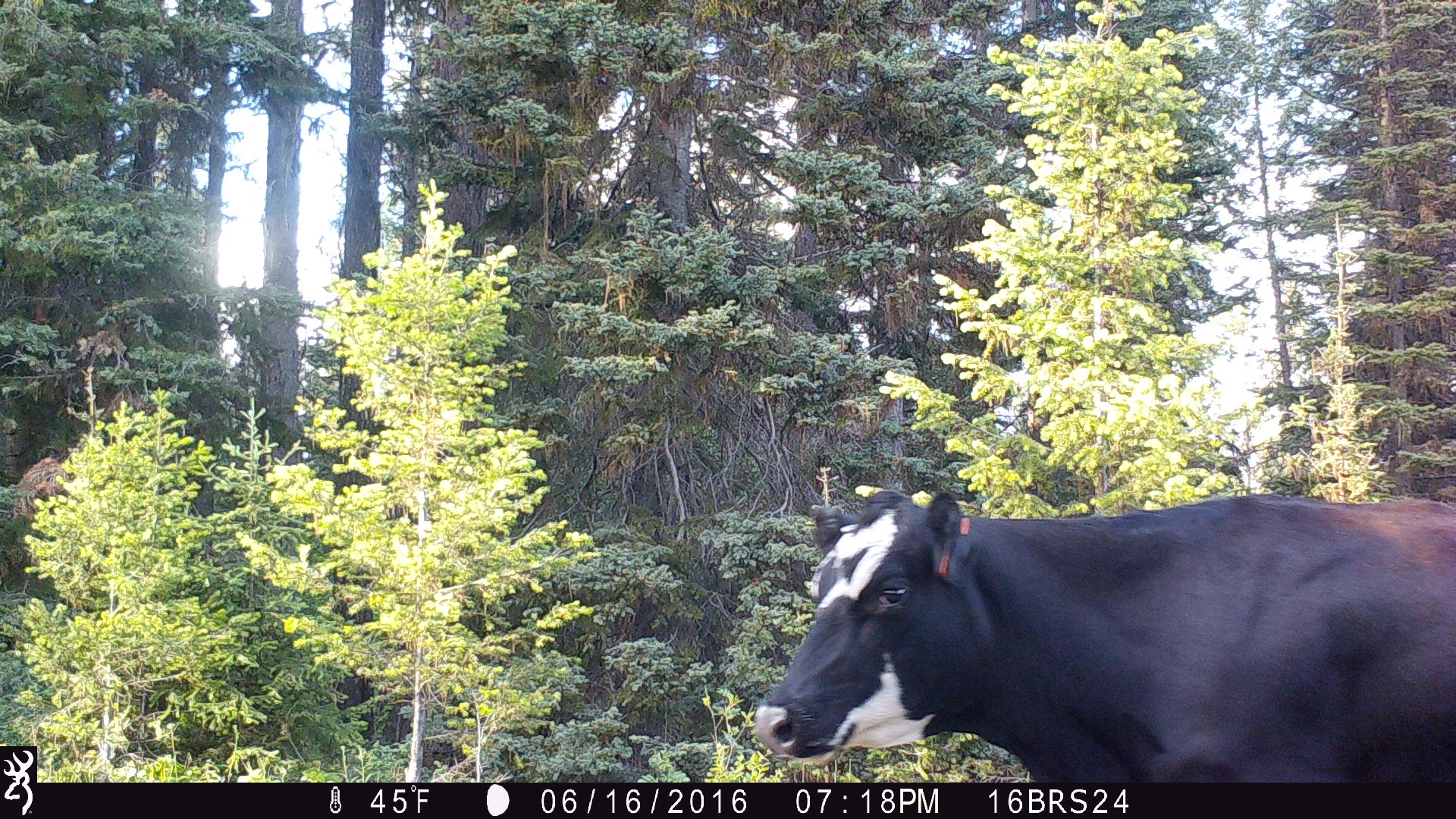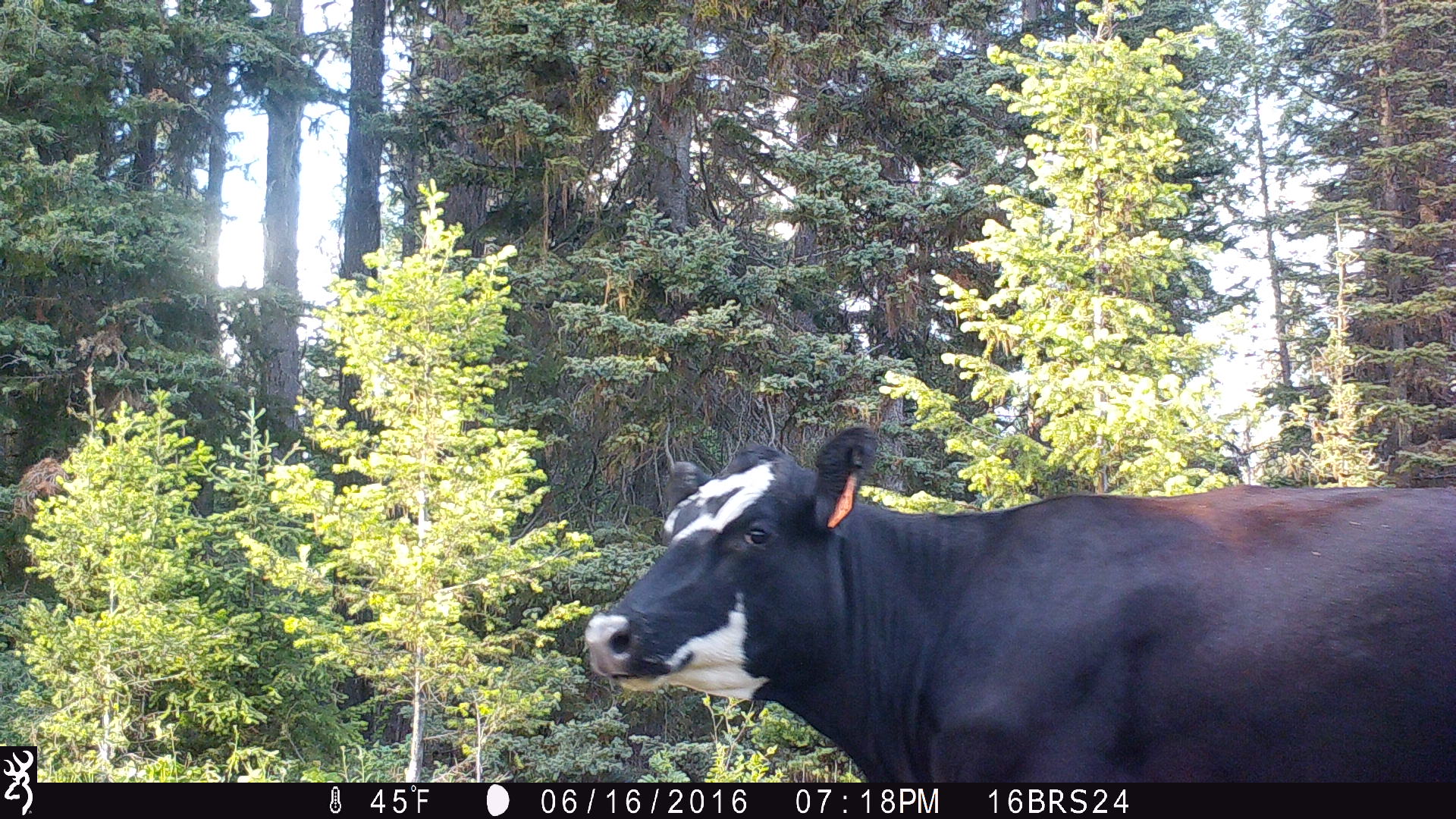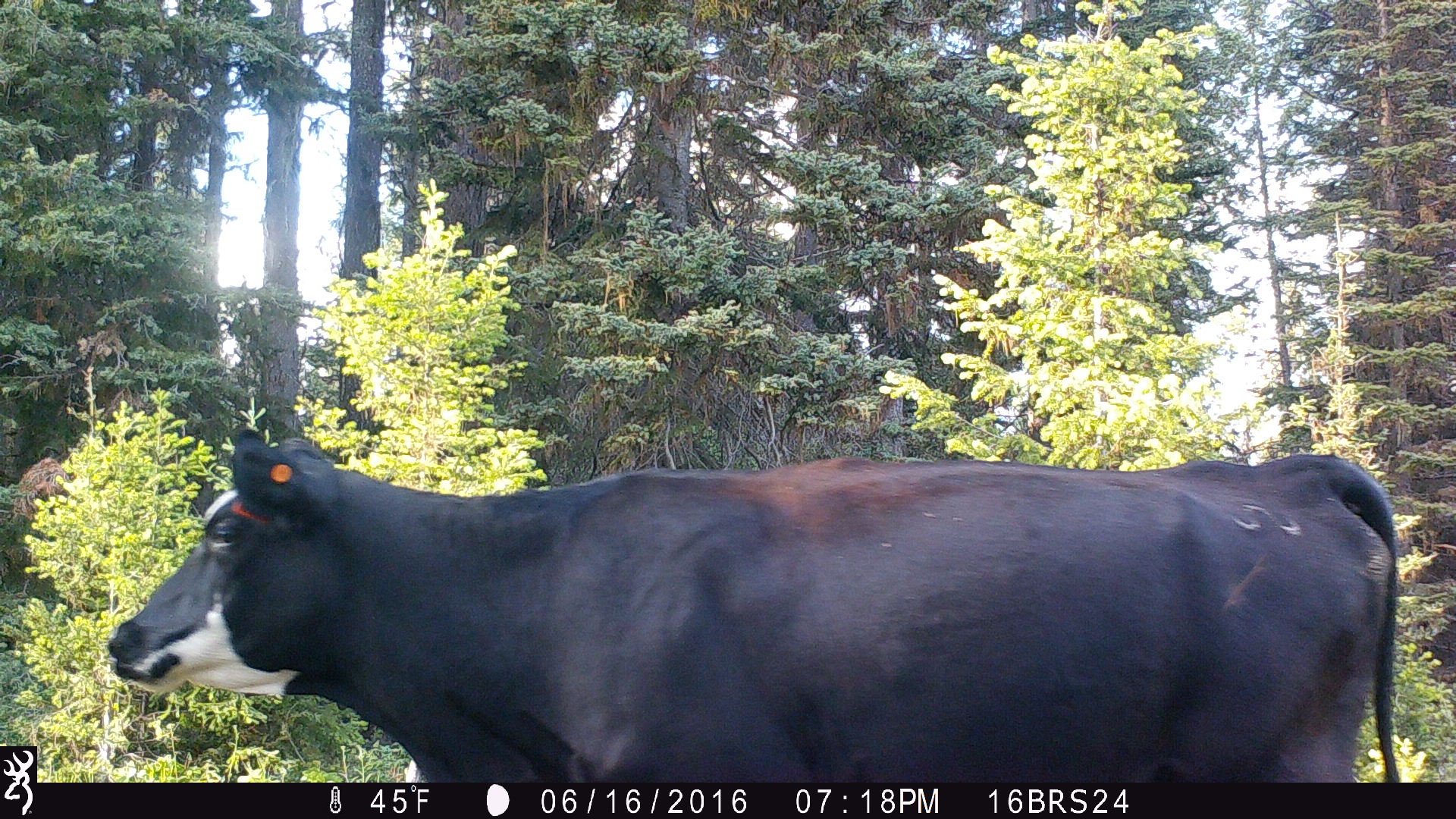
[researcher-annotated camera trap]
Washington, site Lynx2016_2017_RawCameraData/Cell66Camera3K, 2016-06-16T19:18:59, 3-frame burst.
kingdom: Animalia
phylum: Chordata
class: Mammalia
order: Artiodactyla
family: Bovidae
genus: Bos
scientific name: Bos taurus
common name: domestic cattle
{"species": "domestic cattle (Bos taurus)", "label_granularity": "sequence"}